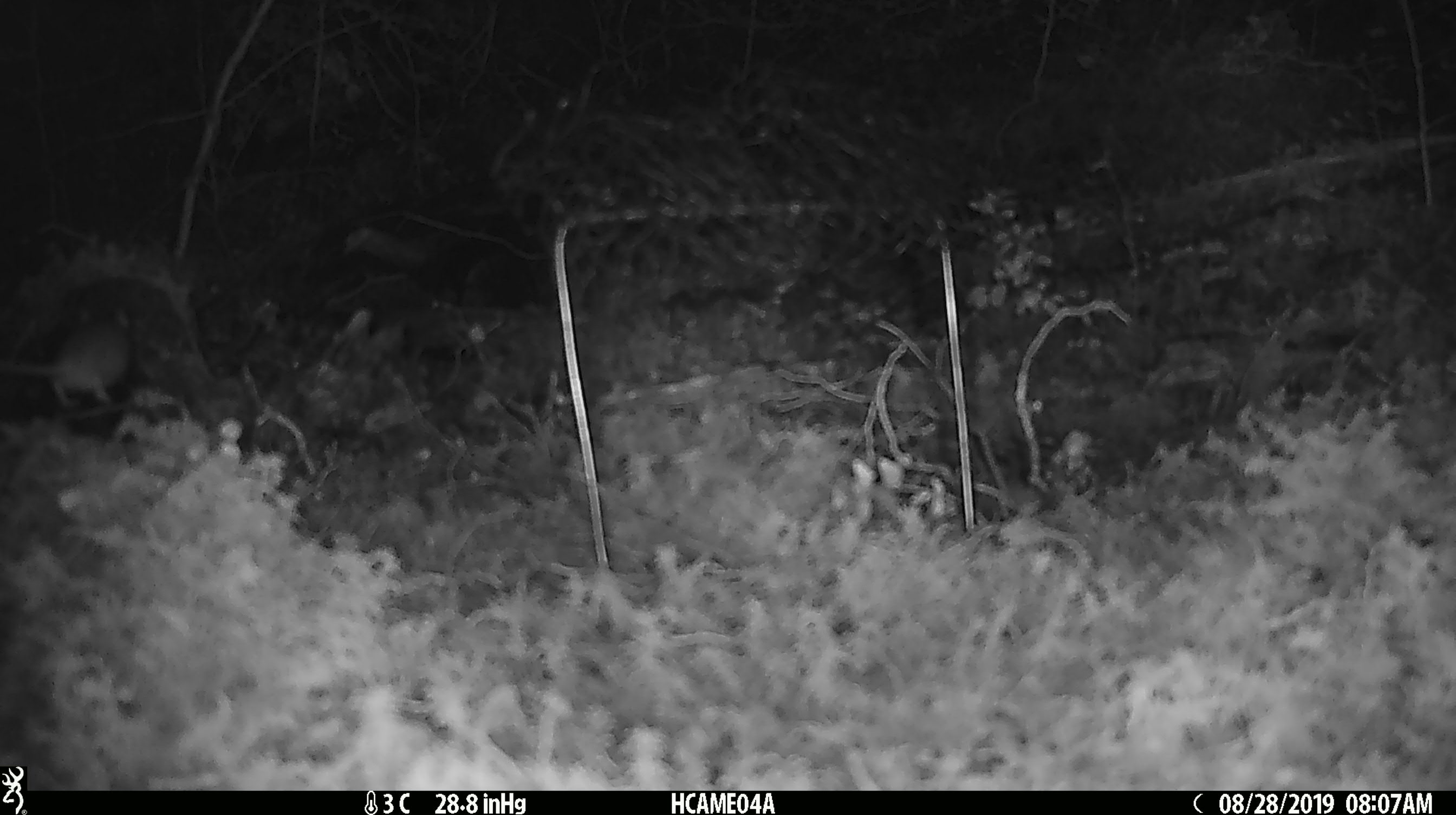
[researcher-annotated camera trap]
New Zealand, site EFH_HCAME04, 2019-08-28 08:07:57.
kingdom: Animalia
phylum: Chordata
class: Mammalia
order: Rodentia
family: Muridae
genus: Mus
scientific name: Mus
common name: mouse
Mouse (Mus).